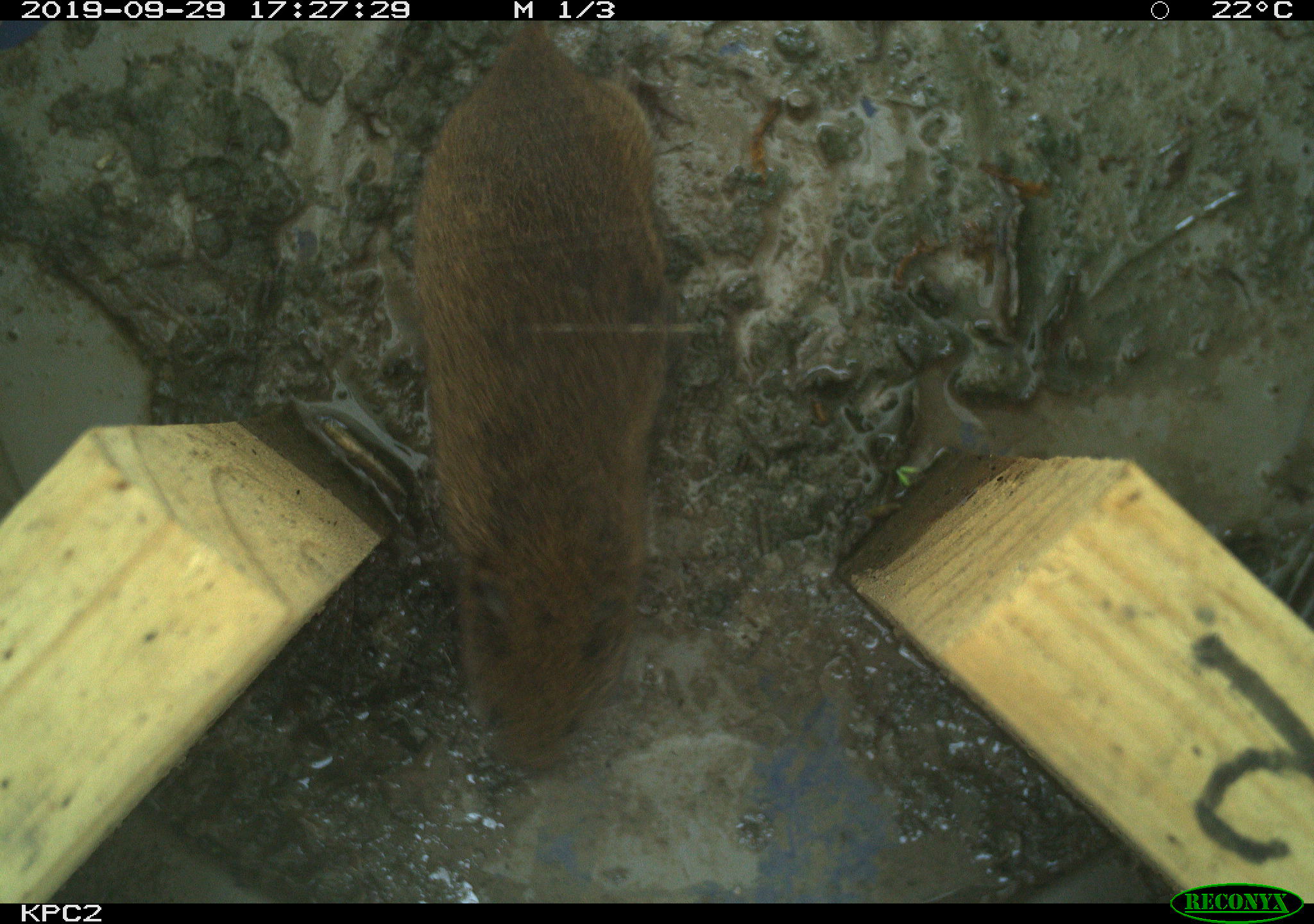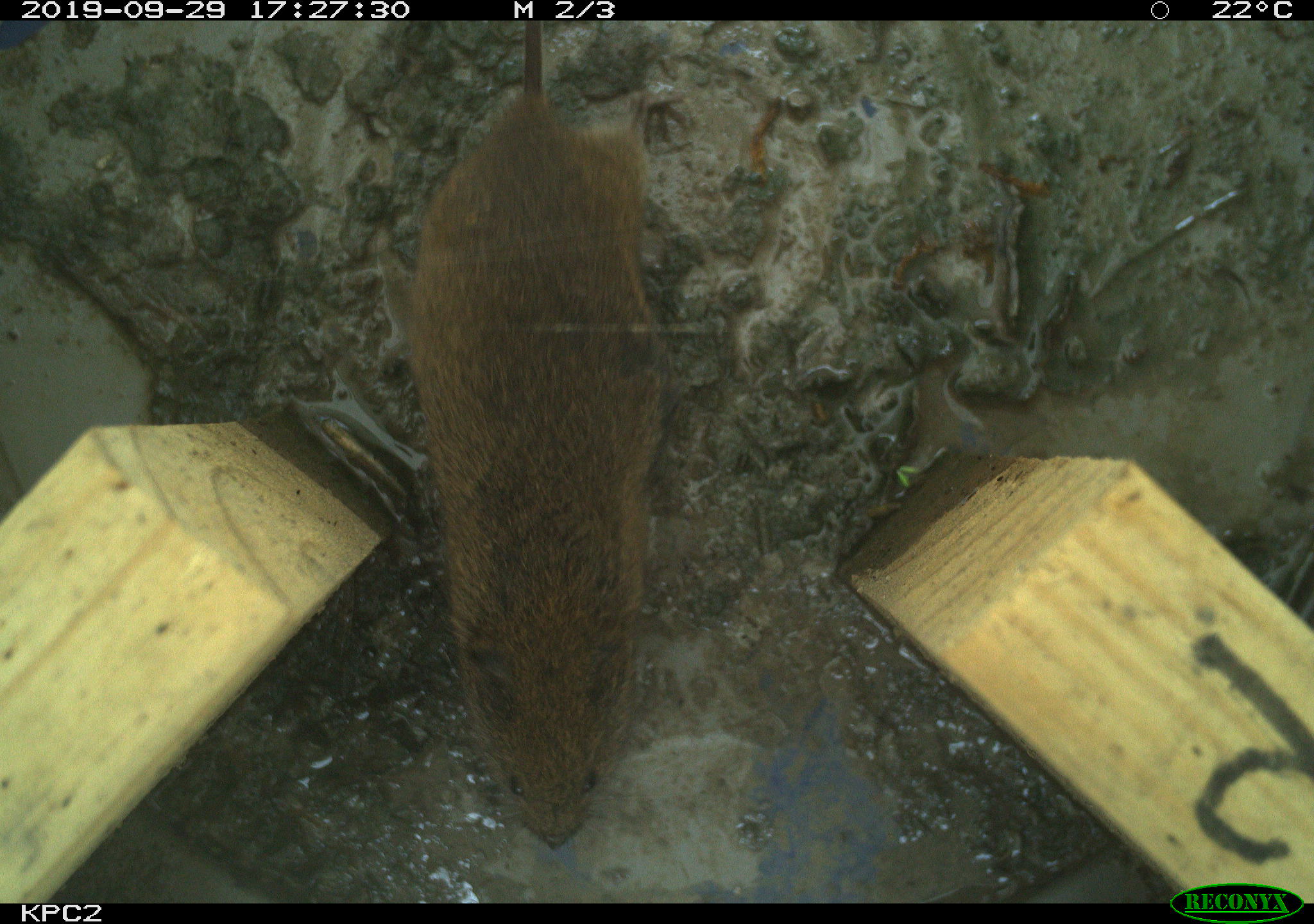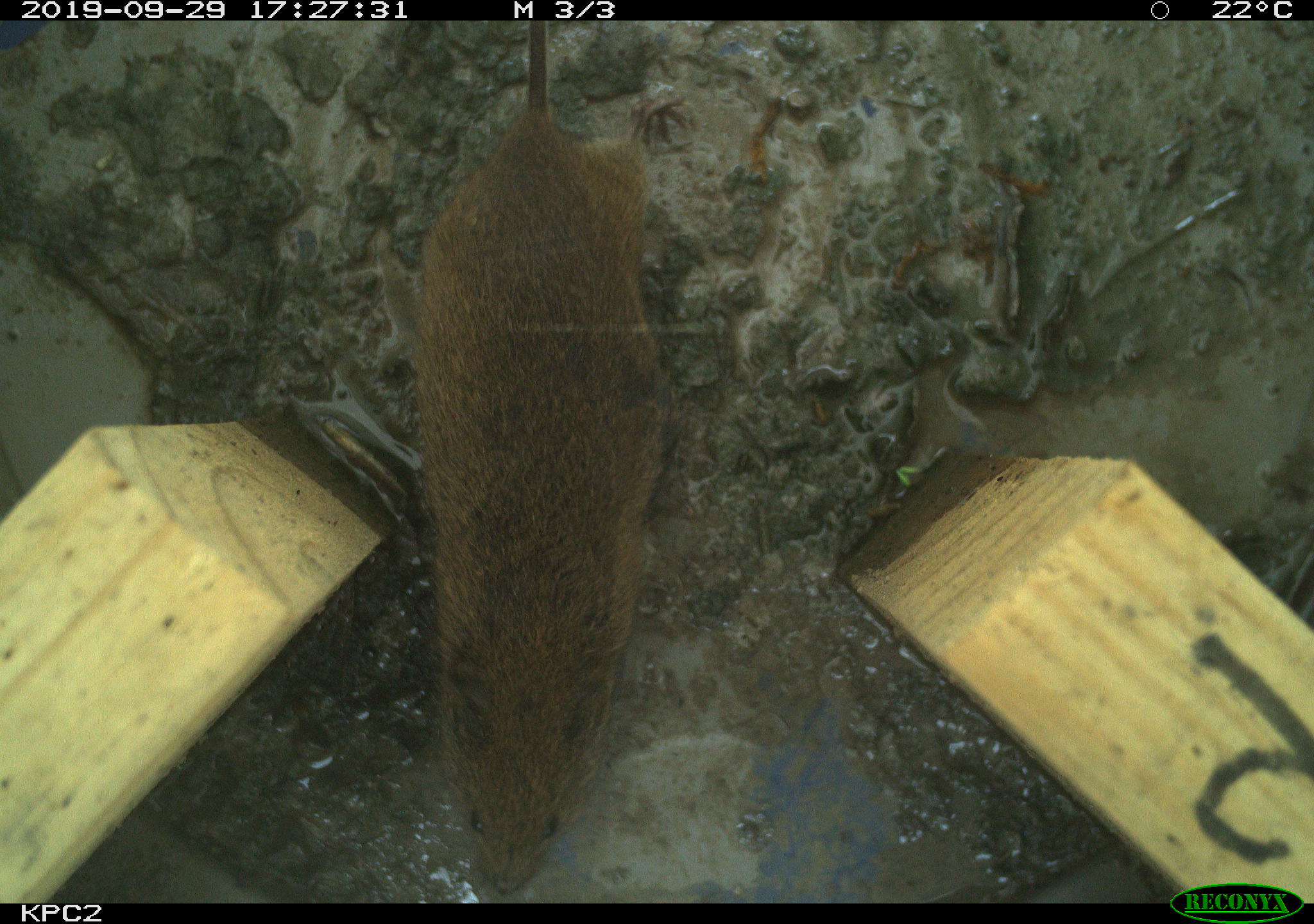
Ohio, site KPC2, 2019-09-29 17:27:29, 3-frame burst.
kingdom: Animalia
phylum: Chordata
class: Mammalia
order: Rodentia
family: Cricetidae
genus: Microtus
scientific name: Microtus pennsylvanicus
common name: meadow vole